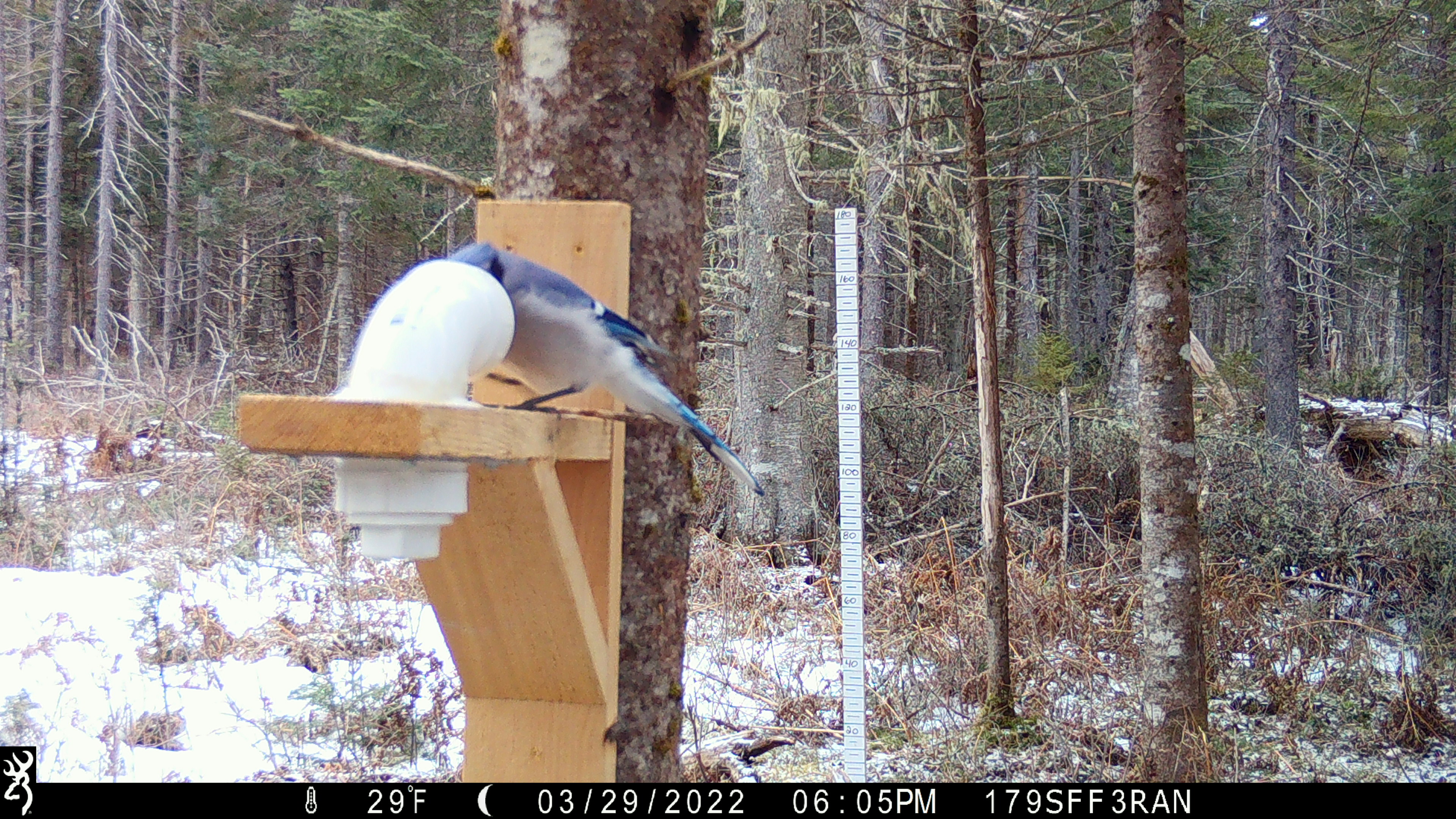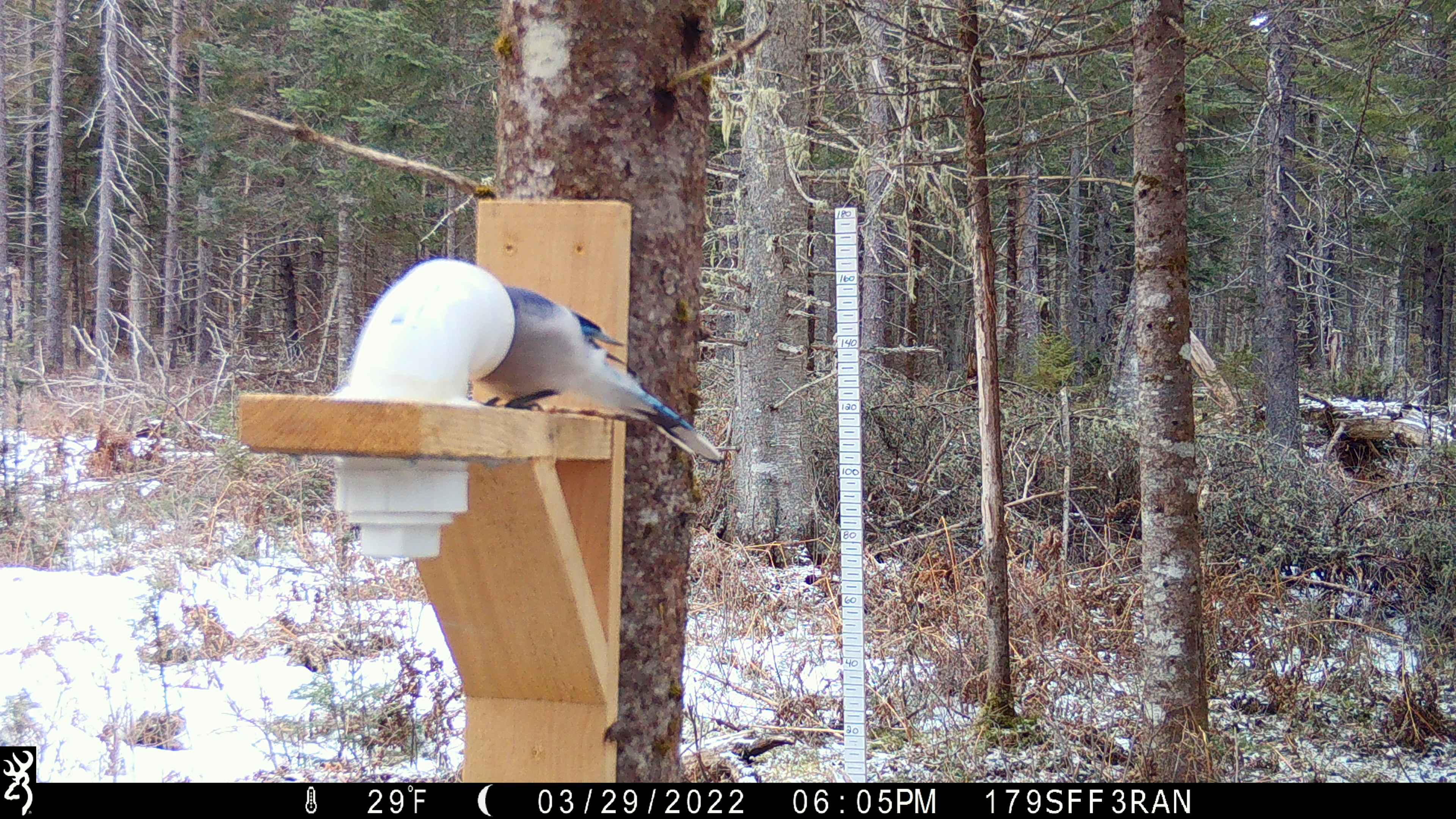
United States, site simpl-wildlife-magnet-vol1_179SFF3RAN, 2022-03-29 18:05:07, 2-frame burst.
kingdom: Animalia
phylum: Chordata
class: Aves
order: Passeriformes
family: Corvidae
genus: Cyanocitta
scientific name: Cyanocitta cristata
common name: blue jay